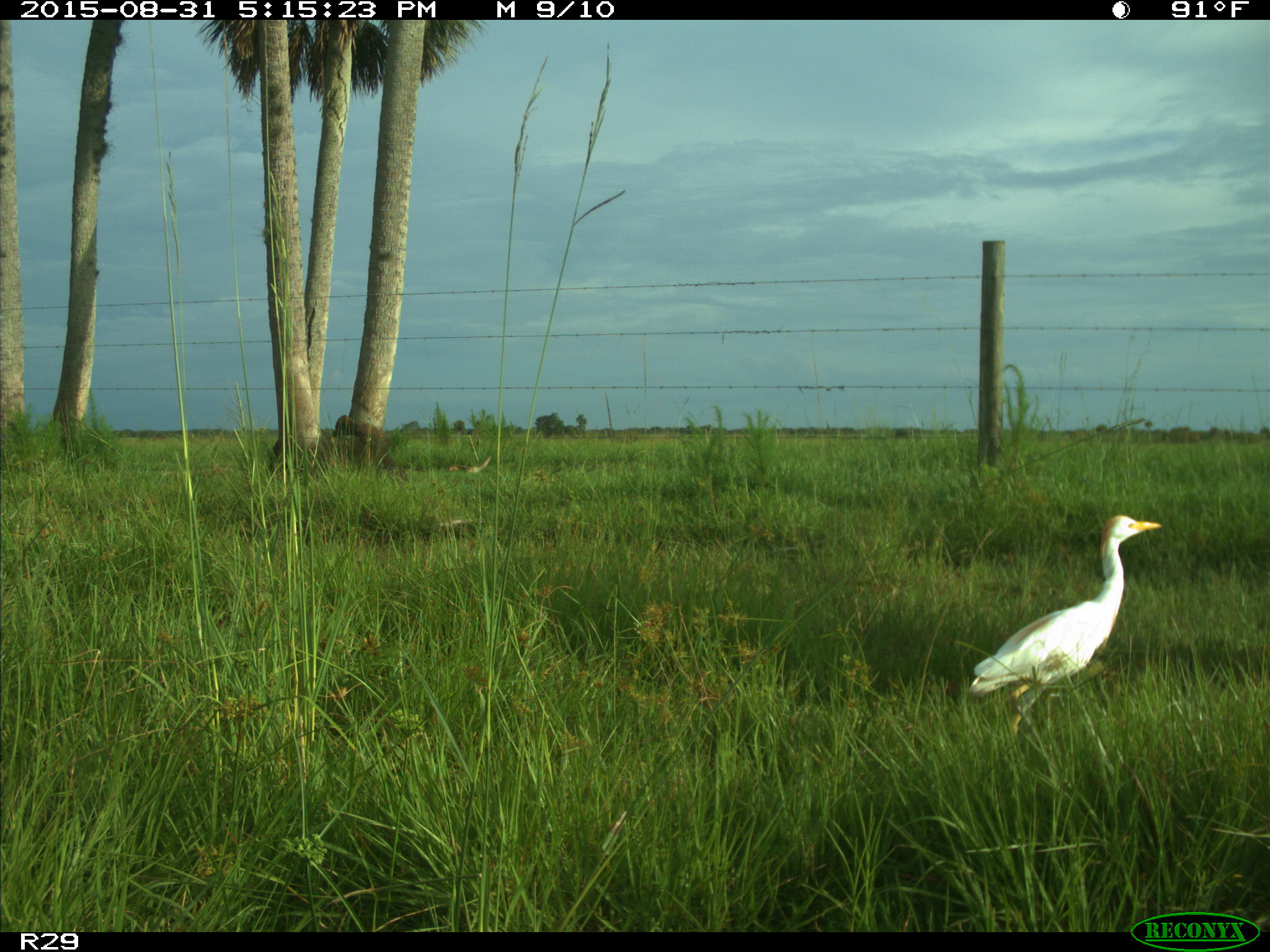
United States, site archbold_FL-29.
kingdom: Animalia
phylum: Chordata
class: Aves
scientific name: Aves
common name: birds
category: unidentified bird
Unidentified bird (birds) (Aves).